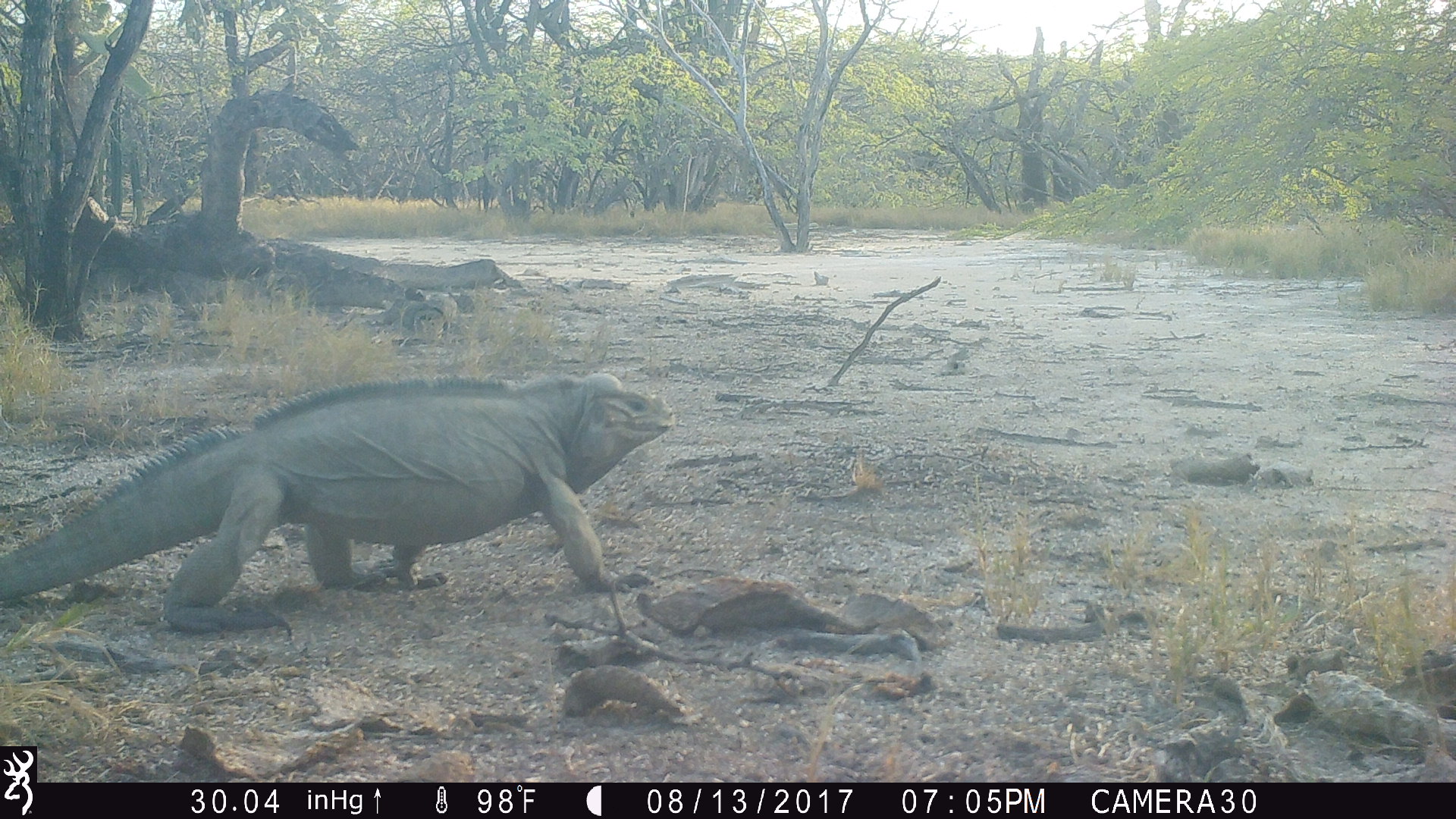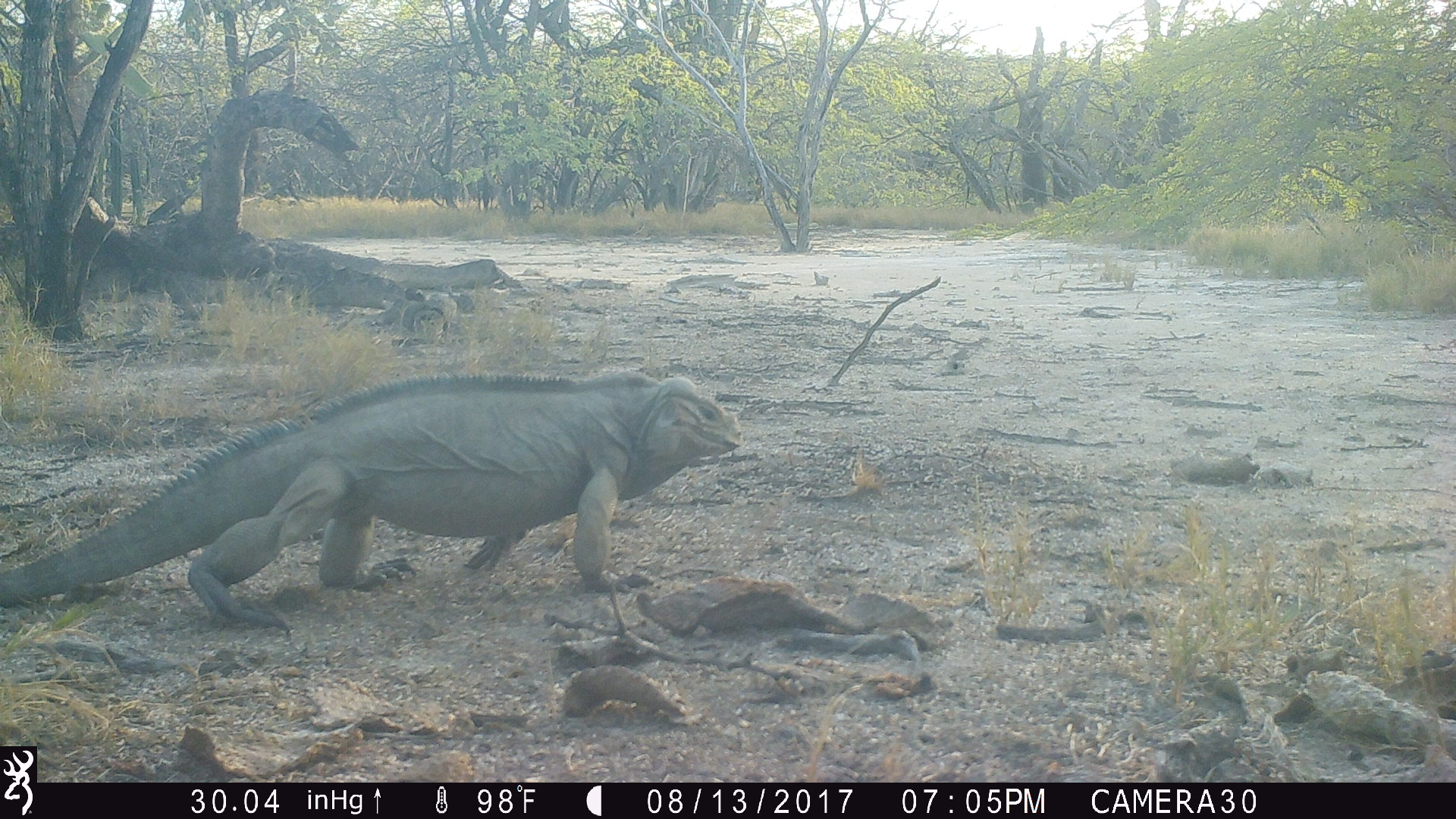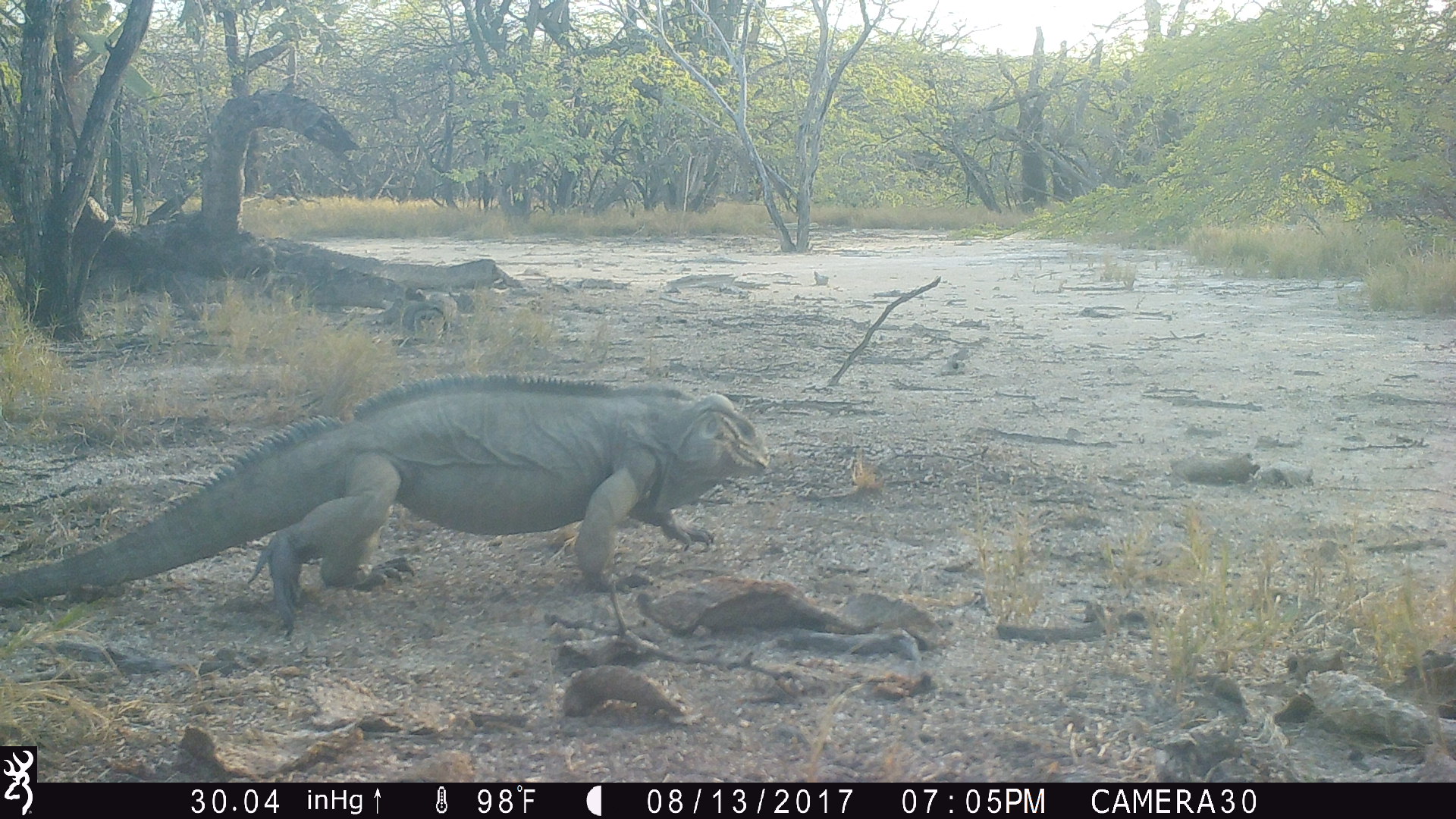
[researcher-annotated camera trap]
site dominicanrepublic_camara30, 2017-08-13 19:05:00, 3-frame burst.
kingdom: Animalia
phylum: Chordata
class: Reptilia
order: Squamata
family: Iguanidae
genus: Iguana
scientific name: Iguana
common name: typical iguanas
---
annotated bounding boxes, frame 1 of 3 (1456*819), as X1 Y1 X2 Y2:
iguana: 0 373 675 642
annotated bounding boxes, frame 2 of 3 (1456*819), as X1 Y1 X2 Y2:
iguana: 7 367 751 642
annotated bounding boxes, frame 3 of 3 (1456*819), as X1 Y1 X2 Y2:
iguana: 39 374 775 646